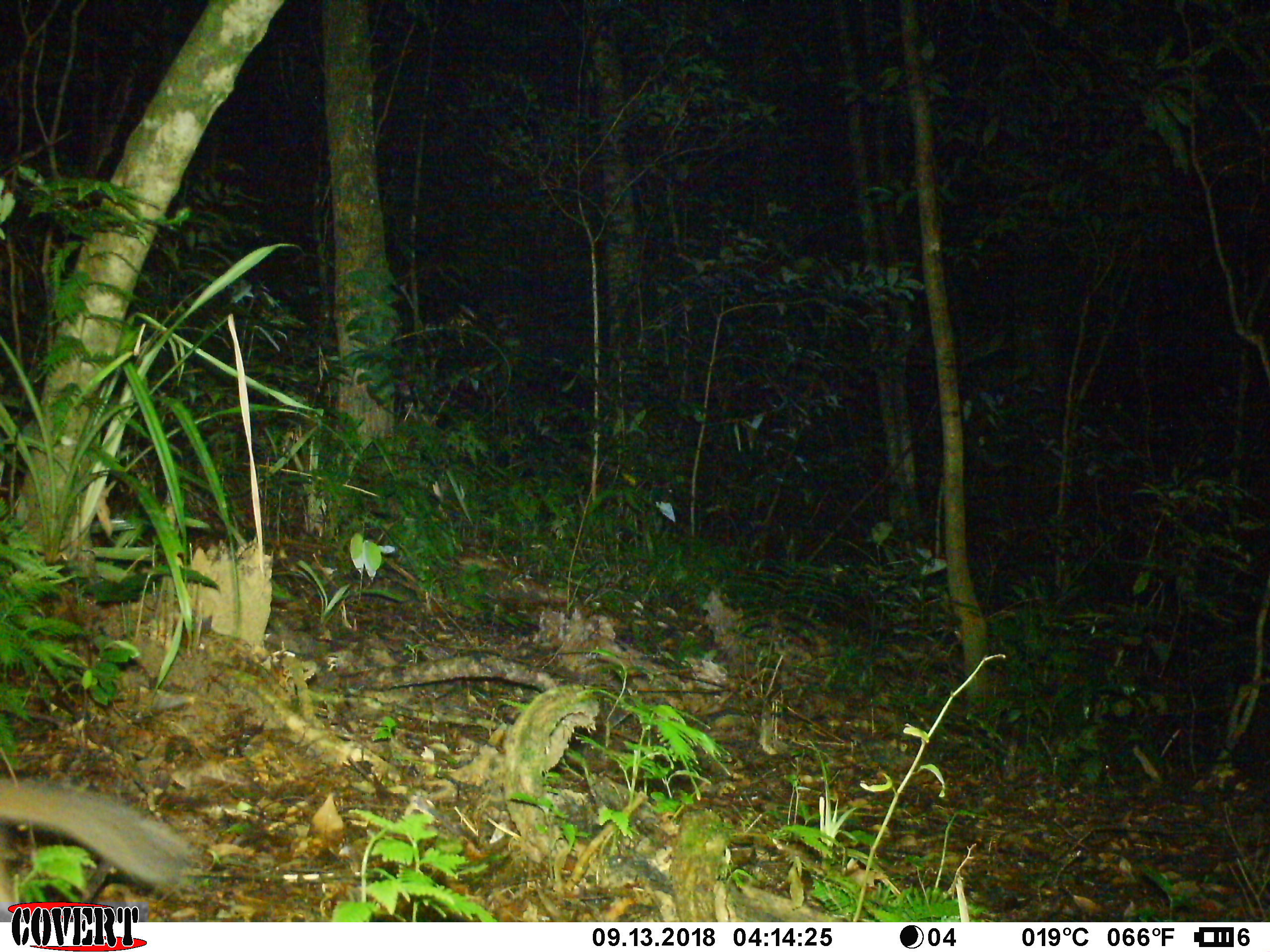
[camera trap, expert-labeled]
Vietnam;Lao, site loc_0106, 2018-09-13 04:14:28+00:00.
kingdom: Animalia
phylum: Chordata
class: Mammalia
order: Carnivora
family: Mustelidae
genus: Melogale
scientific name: Melogale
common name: ferret badger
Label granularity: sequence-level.